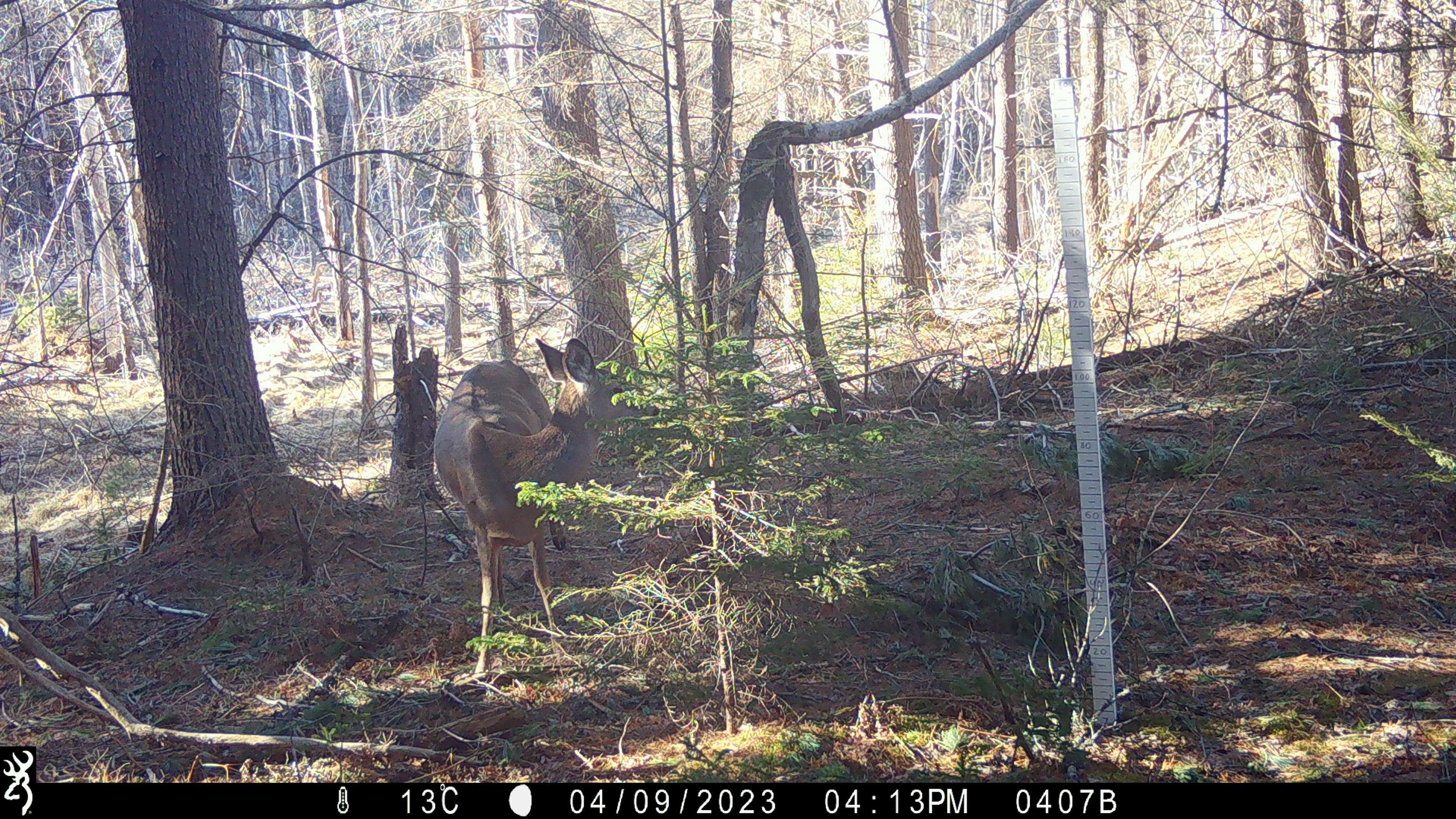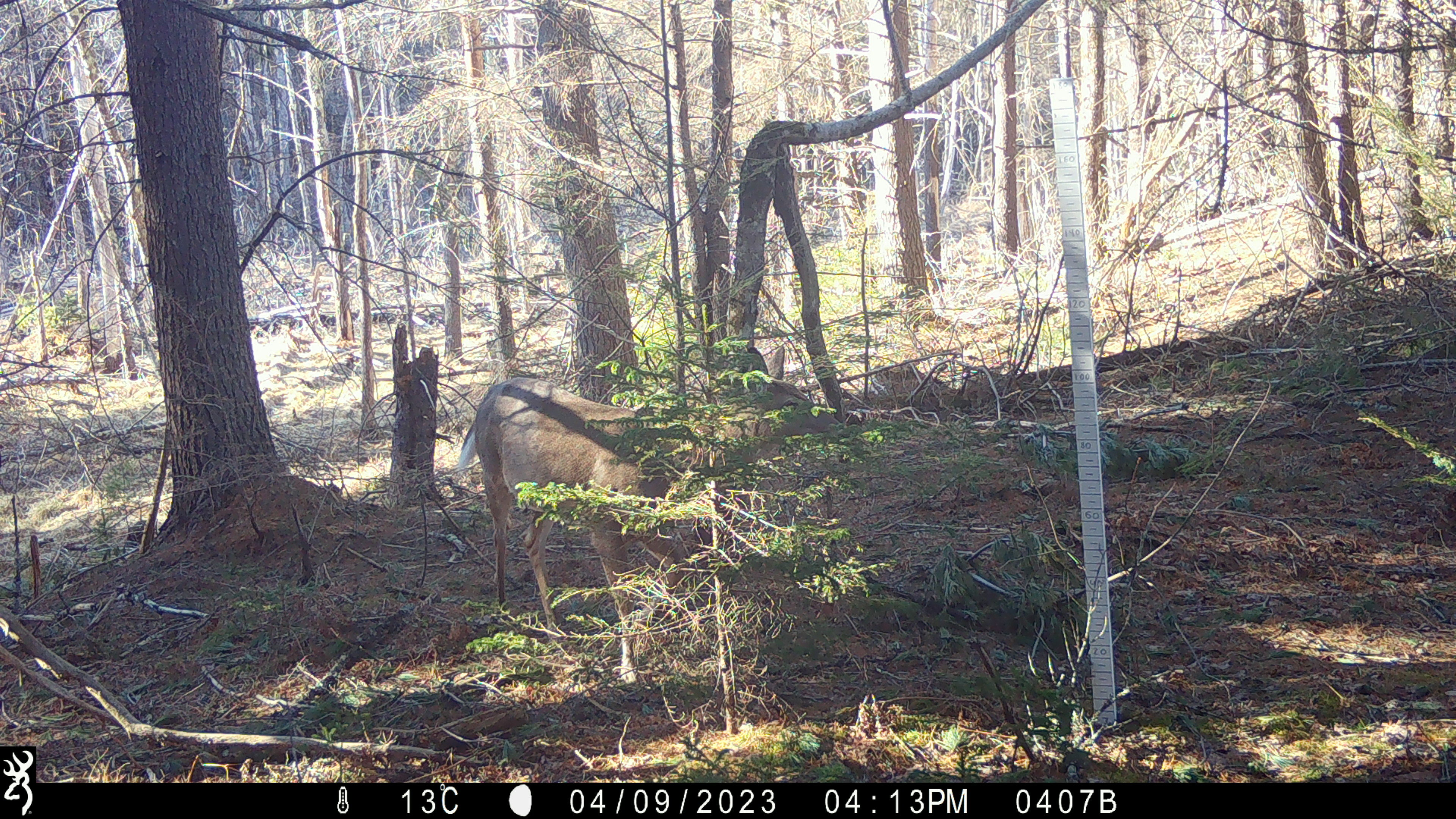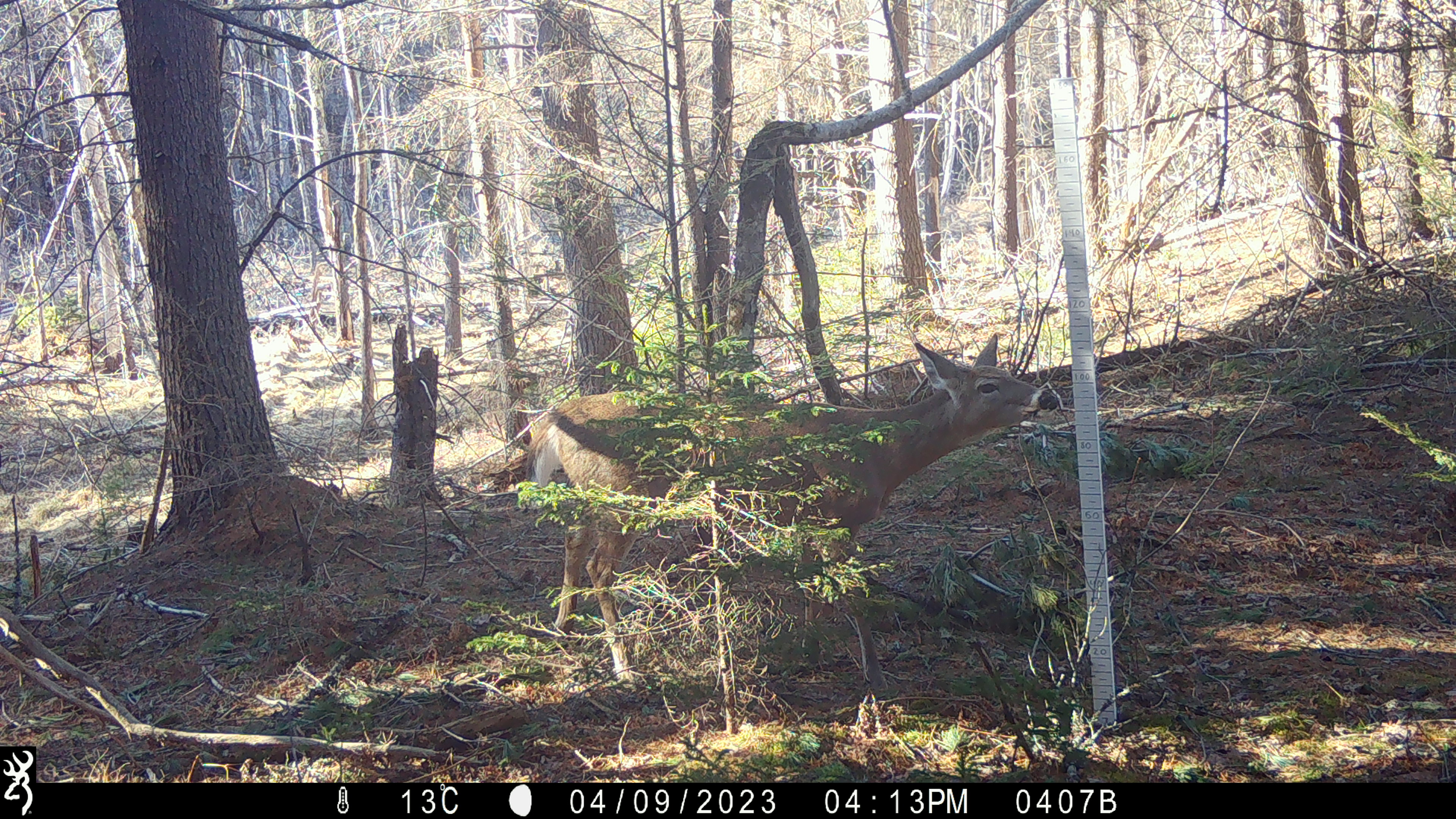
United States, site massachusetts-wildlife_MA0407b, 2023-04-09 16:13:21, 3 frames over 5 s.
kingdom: Animalia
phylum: Chordata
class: Mammalia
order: Artiodactyla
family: Cervidae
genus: Odocoileus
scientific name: Odocoileus virginianus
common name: white-tailed deer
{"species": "white-tailed deer (Odocoileus virginianus)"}